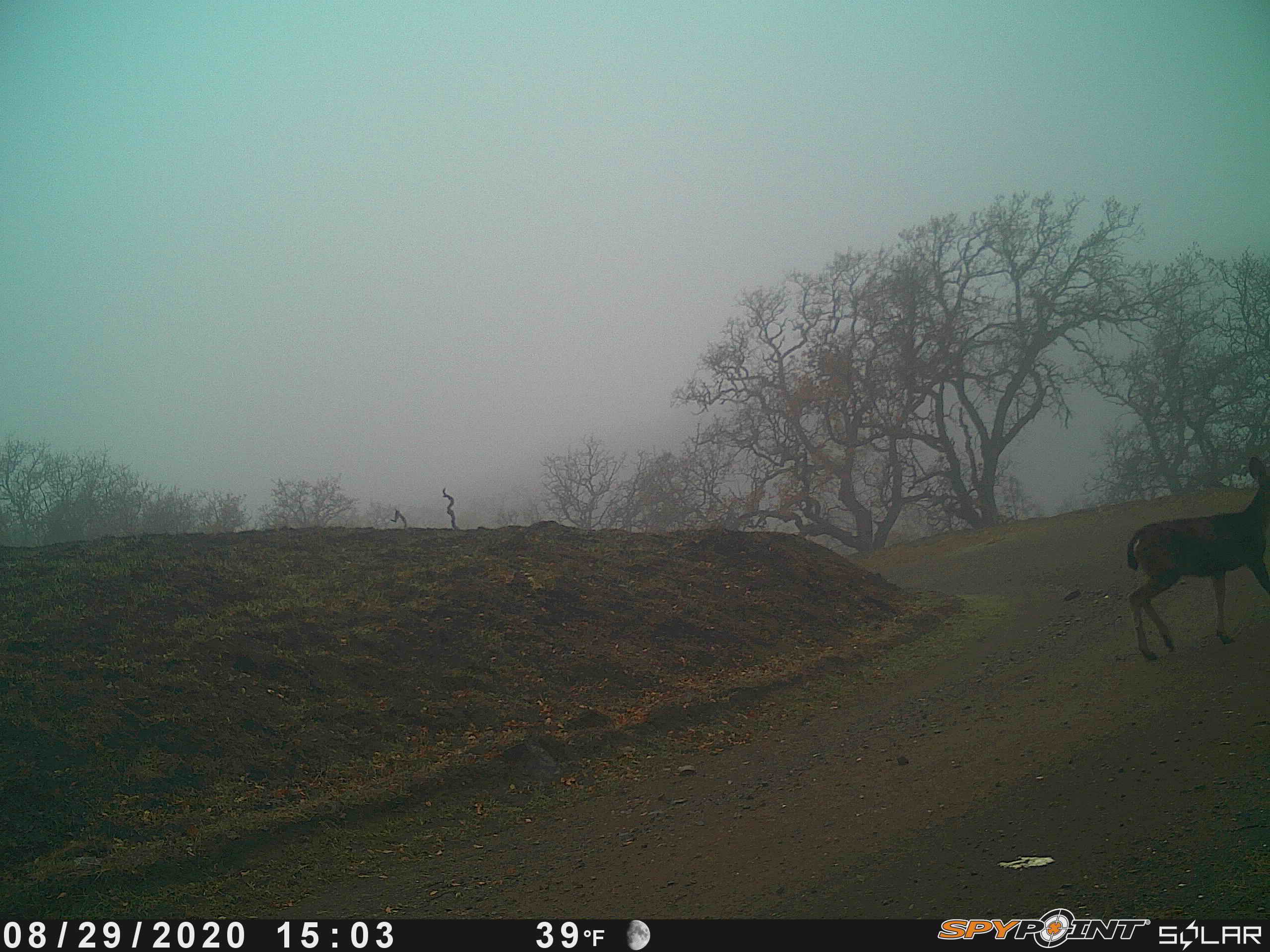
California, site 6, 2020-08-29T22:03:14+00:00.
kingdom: Animalia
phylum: Chordata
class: Mammalia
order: Artiodactyla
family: Cervidae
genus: Odocoileus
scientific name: Odocoileus hemionus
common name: mule deer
Mule deer (Odocoileus hemionus).